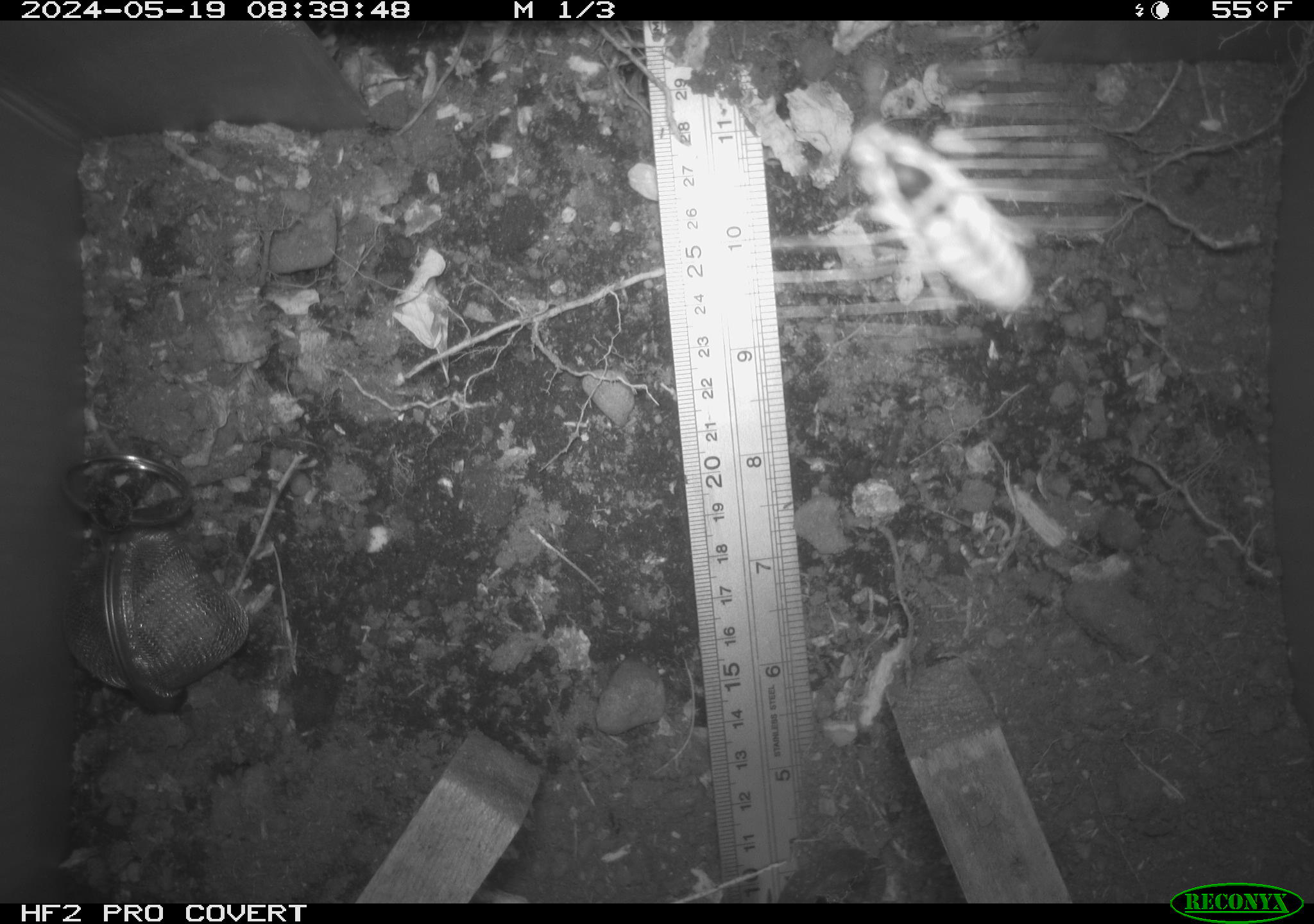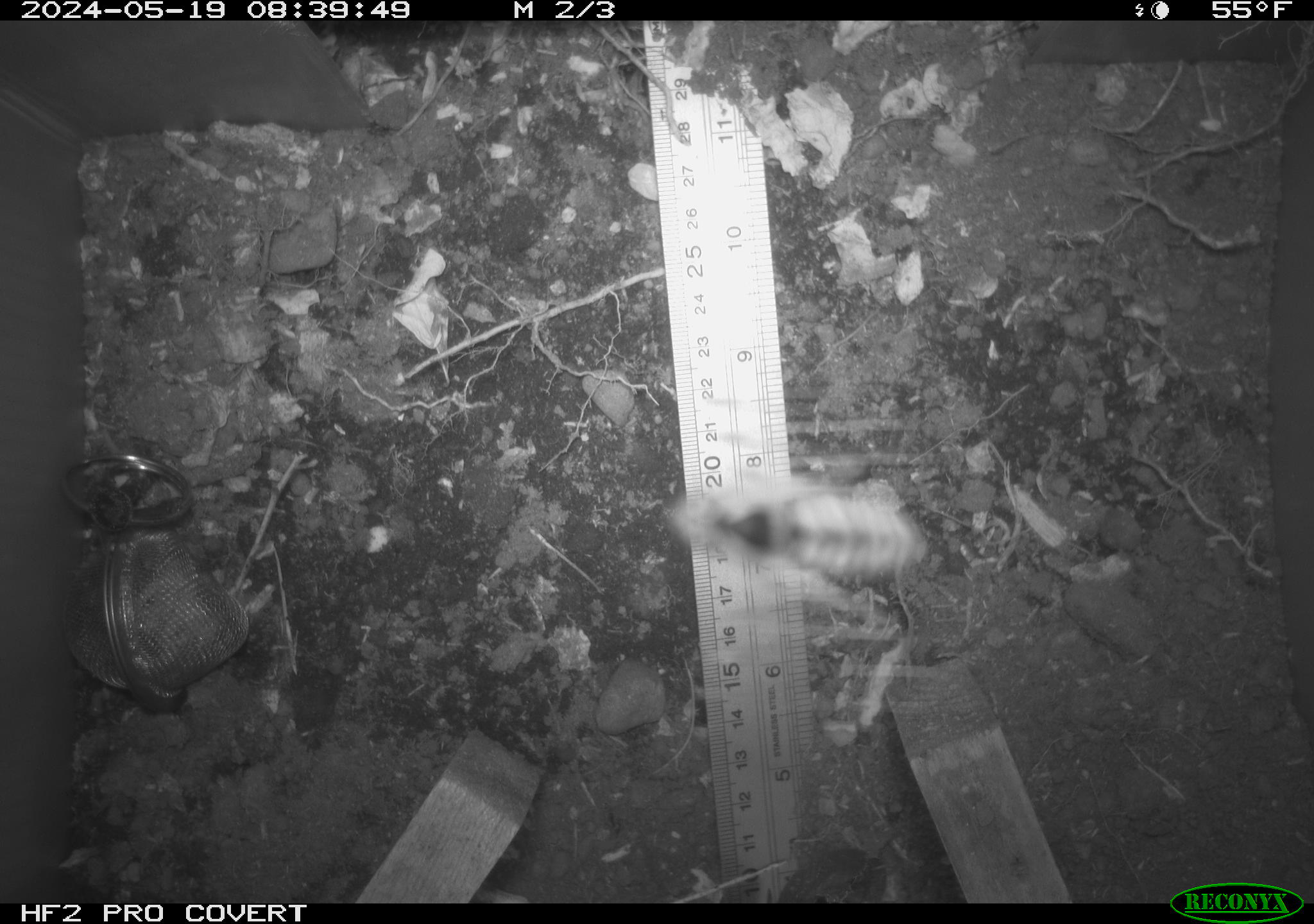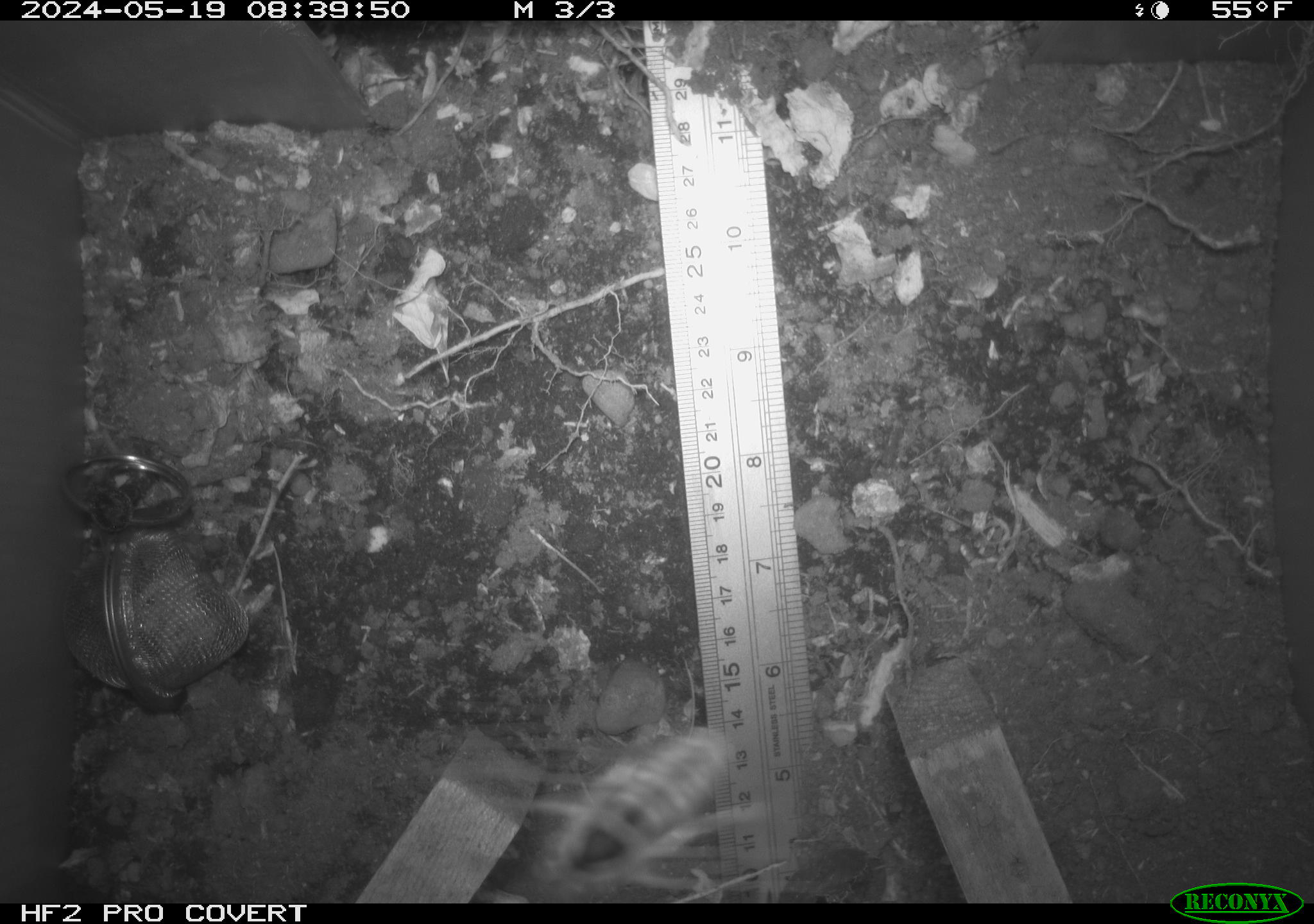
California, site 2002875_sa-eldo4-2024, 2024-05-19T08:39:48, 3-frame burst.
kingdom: Animalia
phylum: Arthropoda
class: Insecta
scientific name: Insecta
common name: insect